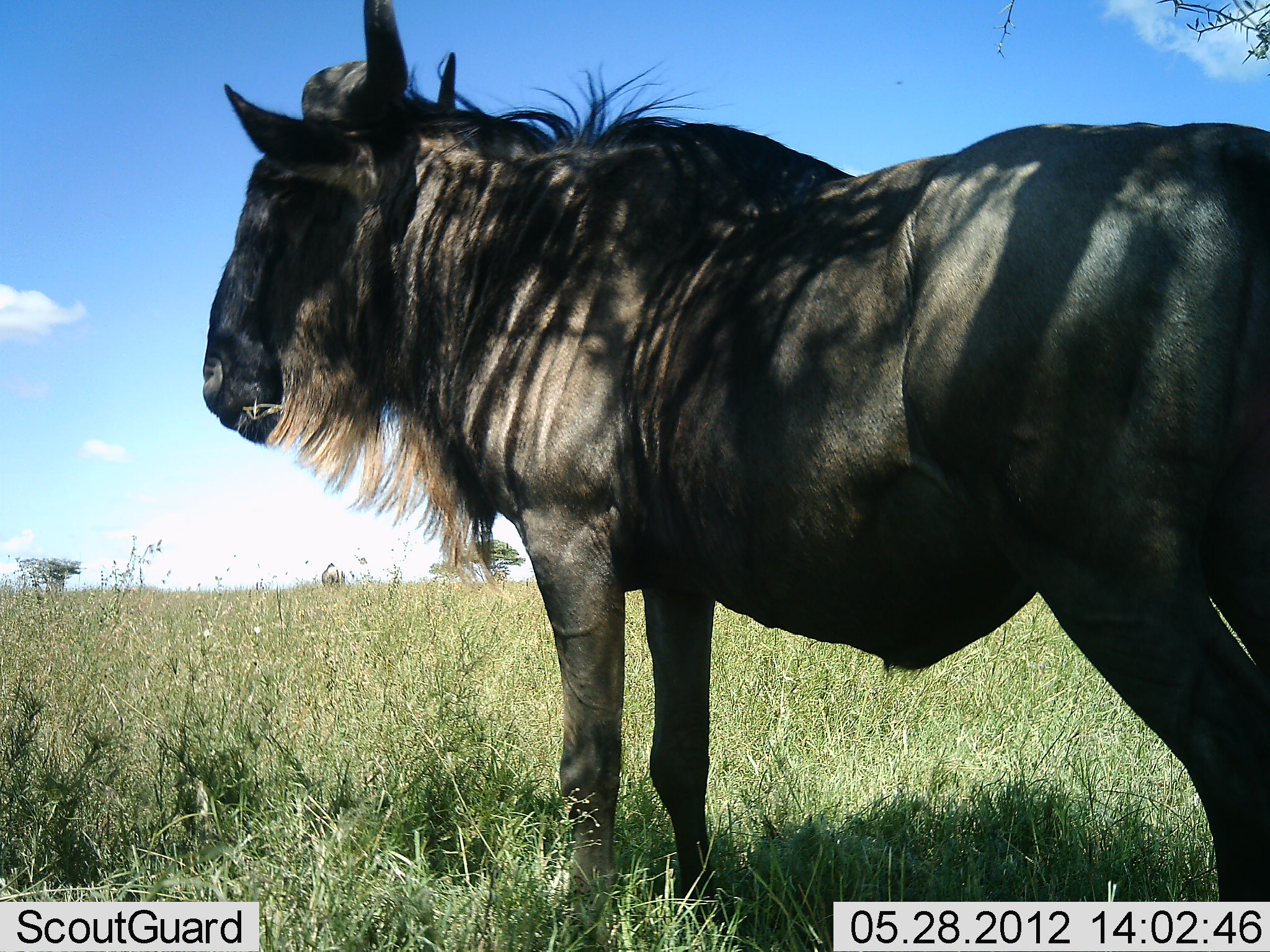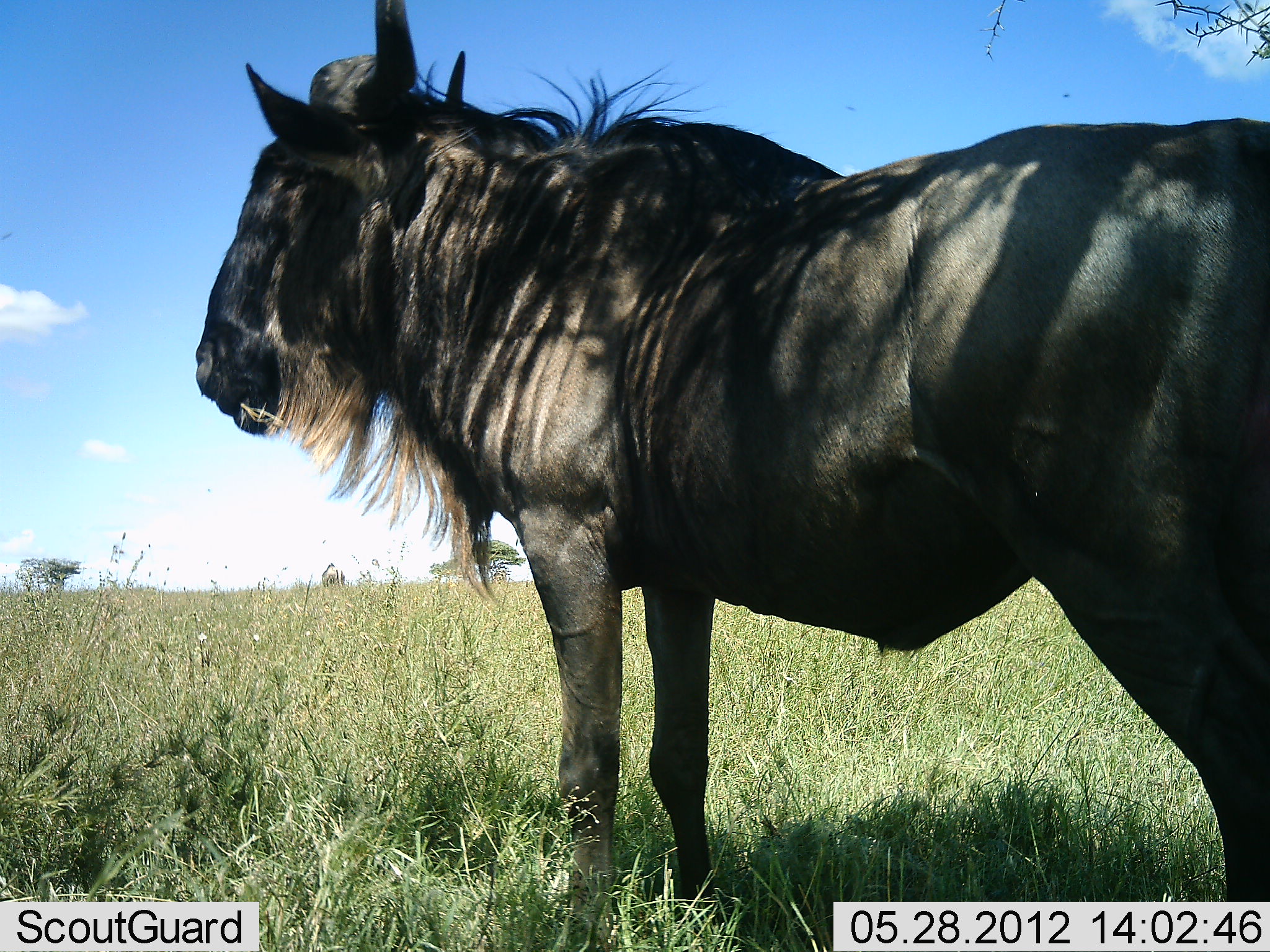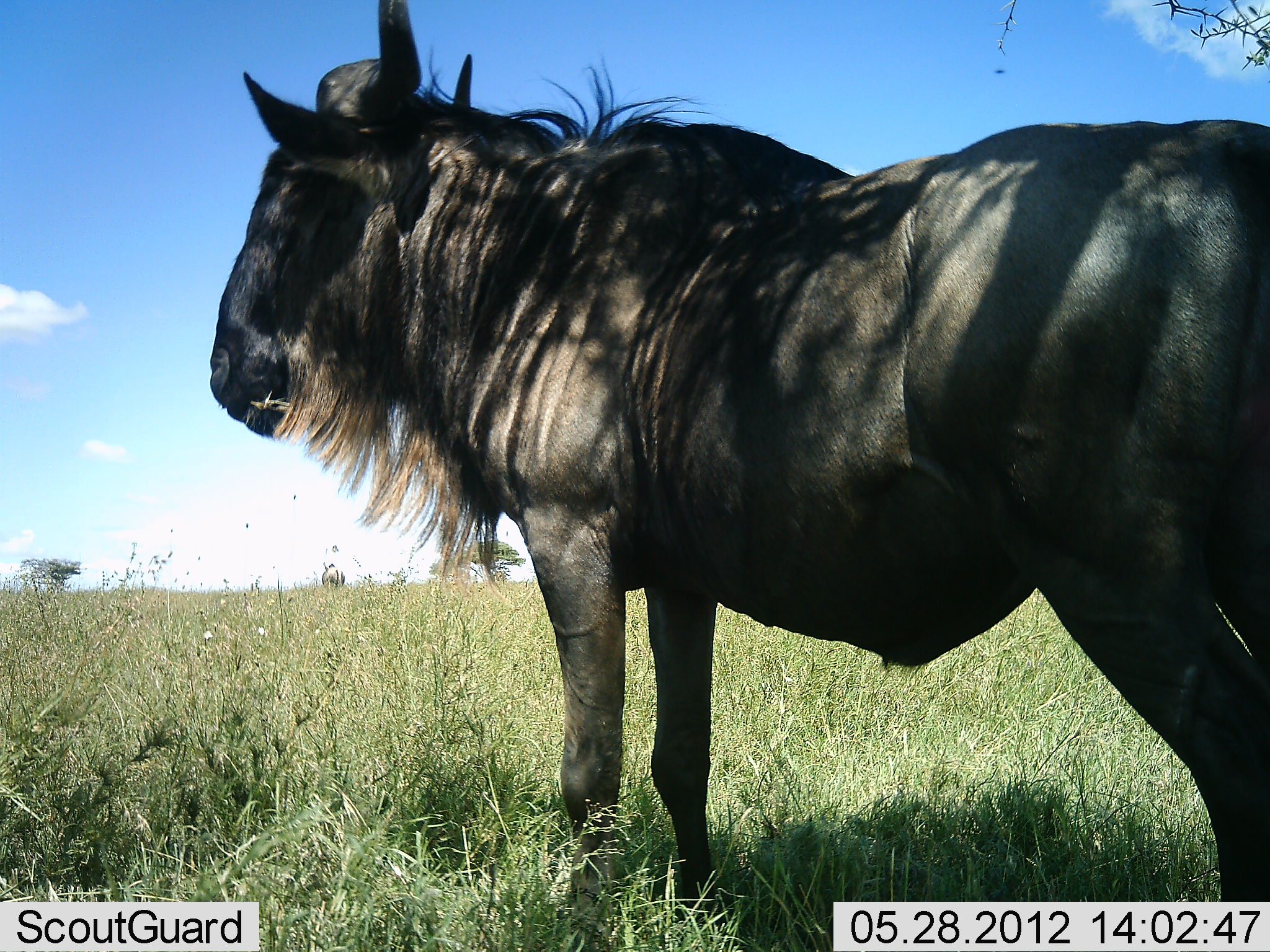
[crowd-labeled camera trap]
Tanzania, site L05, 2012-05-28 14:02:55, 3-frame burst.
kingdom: Animalia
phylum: Chordata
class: Mammalia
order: Artiodactyla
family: Bovidae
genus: Connochaetes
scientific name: Connochaetes taurinus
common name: blue wildebeest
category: wildebeest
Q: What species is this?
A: Wildebeest (blue wildebeest) (Connochaetes taurinus).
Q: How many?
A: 1.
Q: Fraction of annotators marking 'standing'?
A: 100%.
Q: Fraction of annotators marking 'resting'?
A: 0%.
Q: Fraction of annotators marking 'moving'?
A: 0%.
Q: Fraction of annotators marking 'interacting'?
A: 0%.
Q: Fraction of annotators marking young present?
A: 0%.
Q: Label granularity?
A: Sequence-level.